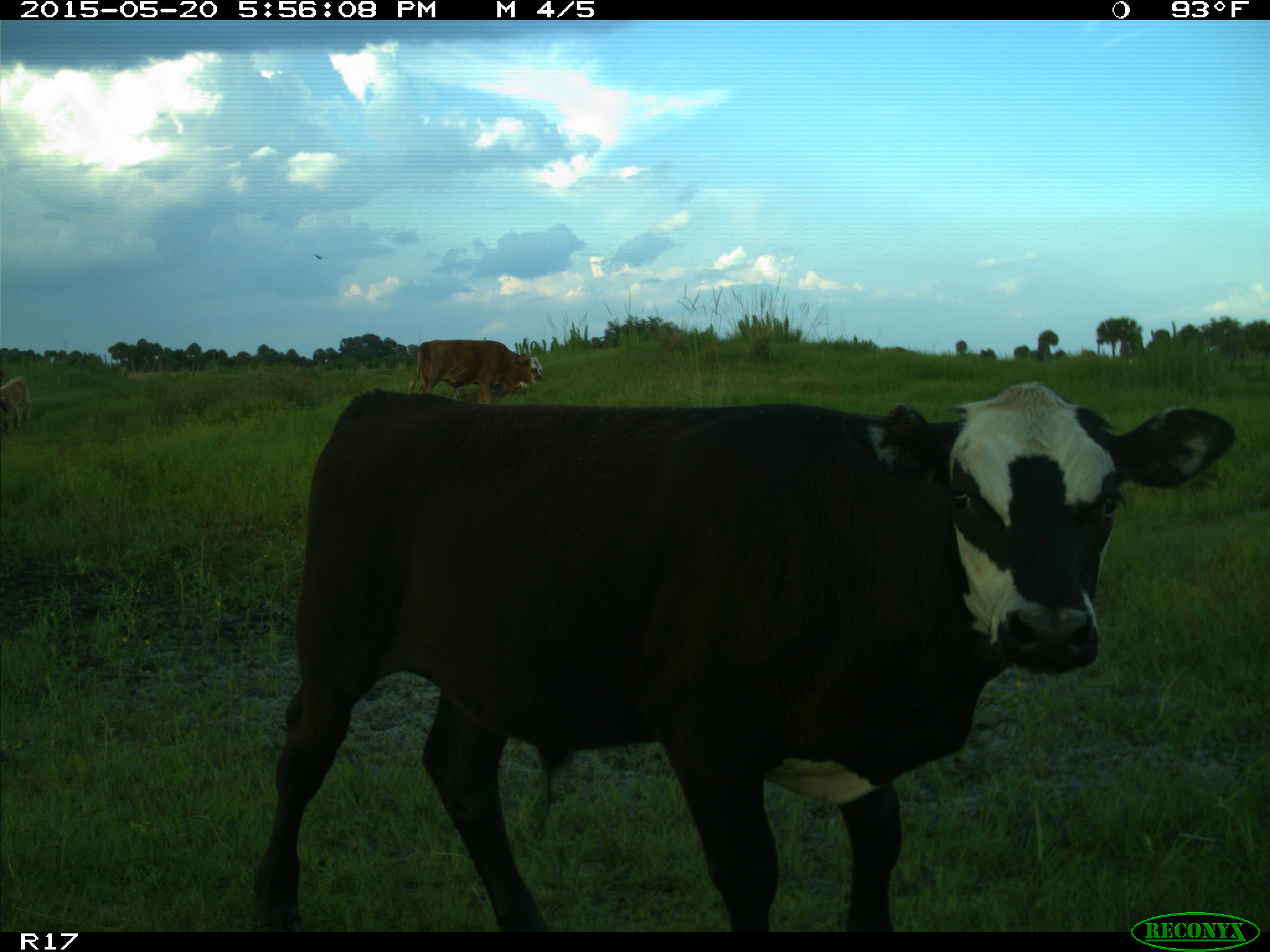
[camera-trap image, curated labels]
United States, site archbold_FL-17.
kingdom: Animalia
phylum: Chordata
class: Mammalia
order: Artiodactyla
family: Bovidae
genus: Bos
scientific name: Bos taurus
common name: domestic cow